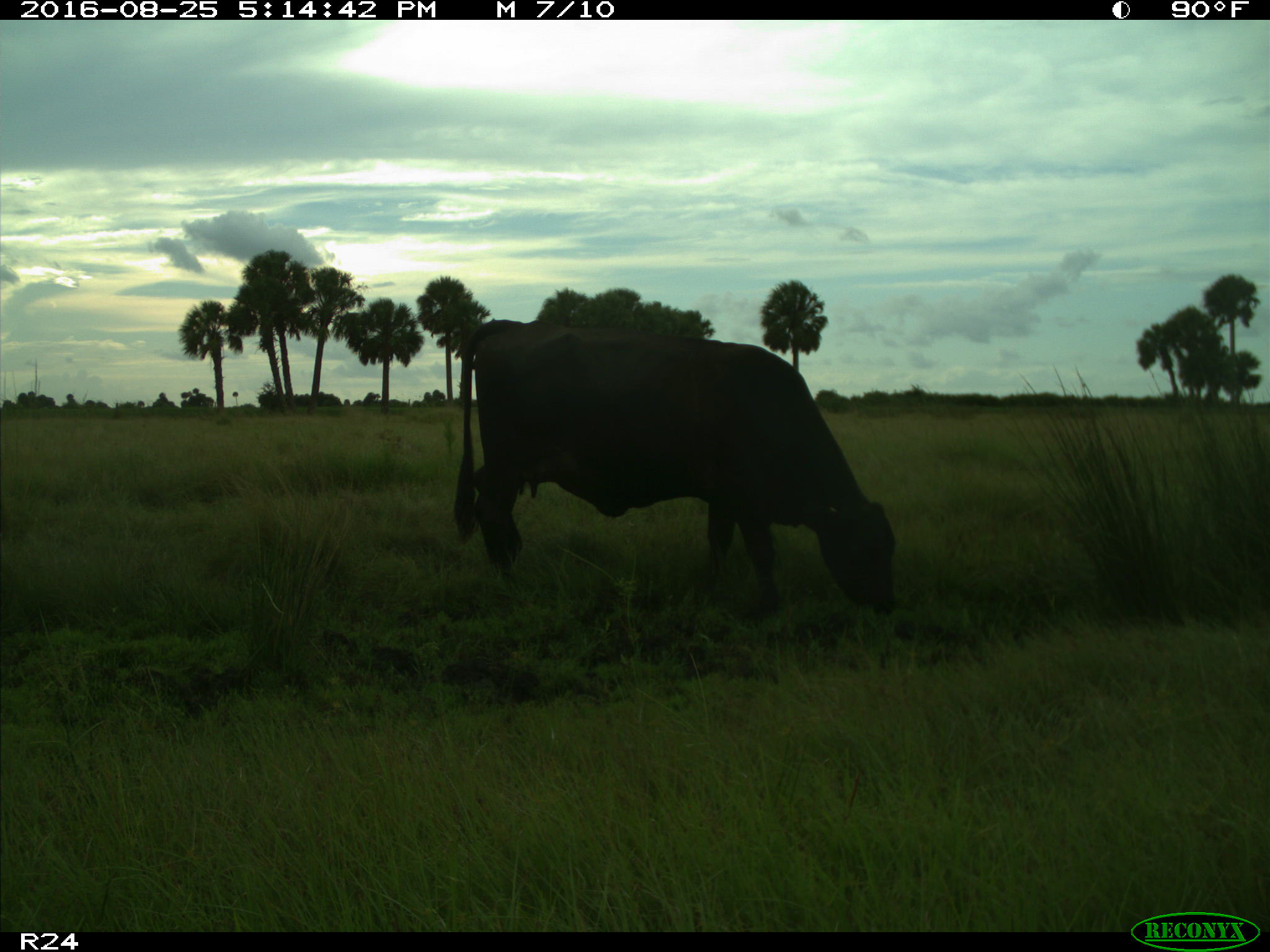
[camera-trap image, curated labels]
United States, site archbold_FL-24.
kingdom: Animalia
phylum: Chordata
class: Mammalia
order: Artiodactyla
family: Bovidae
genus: Bos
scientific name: Bos taurus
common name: domestic cow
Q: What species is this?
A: Bos taurus (domestic cow).